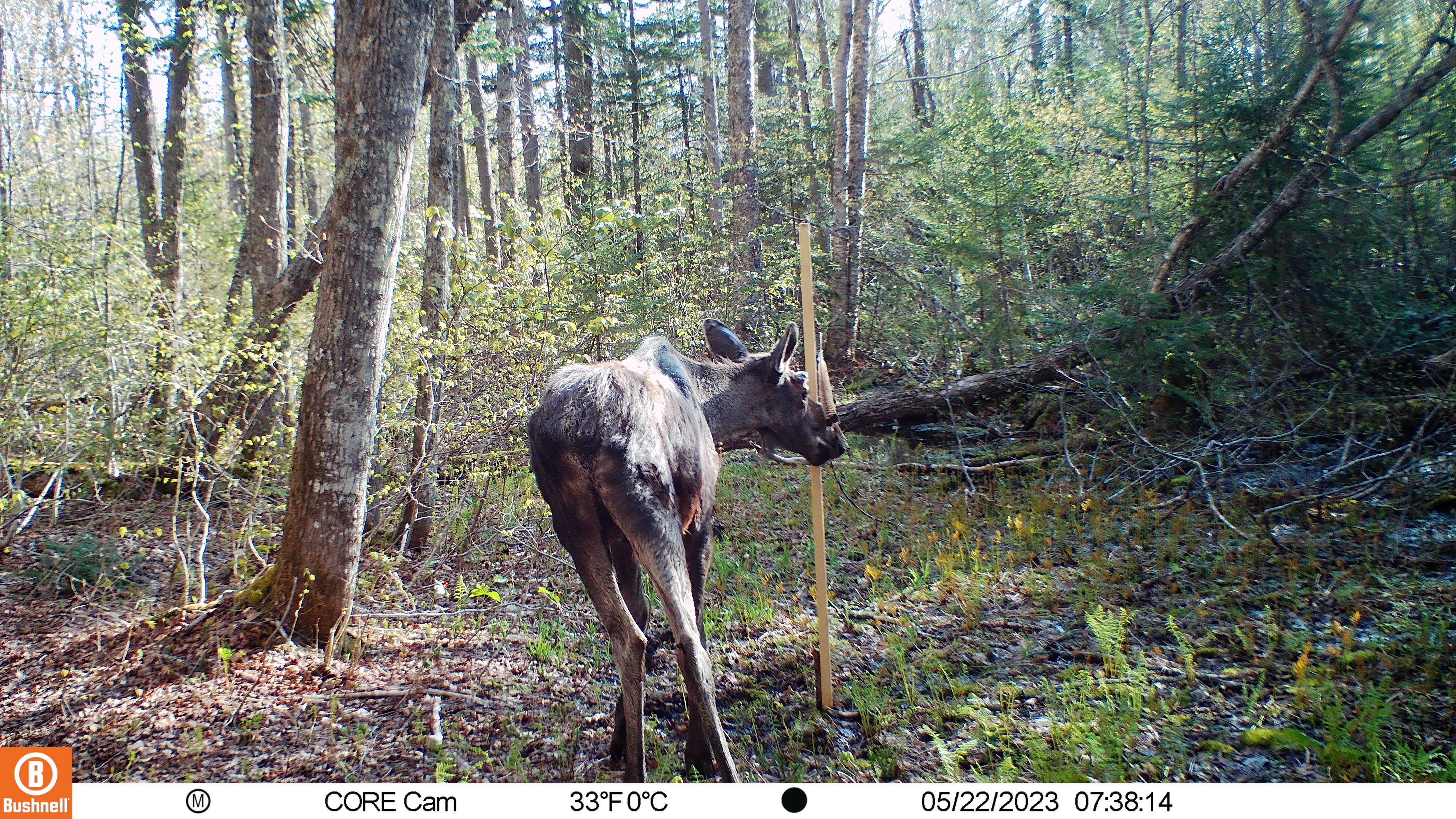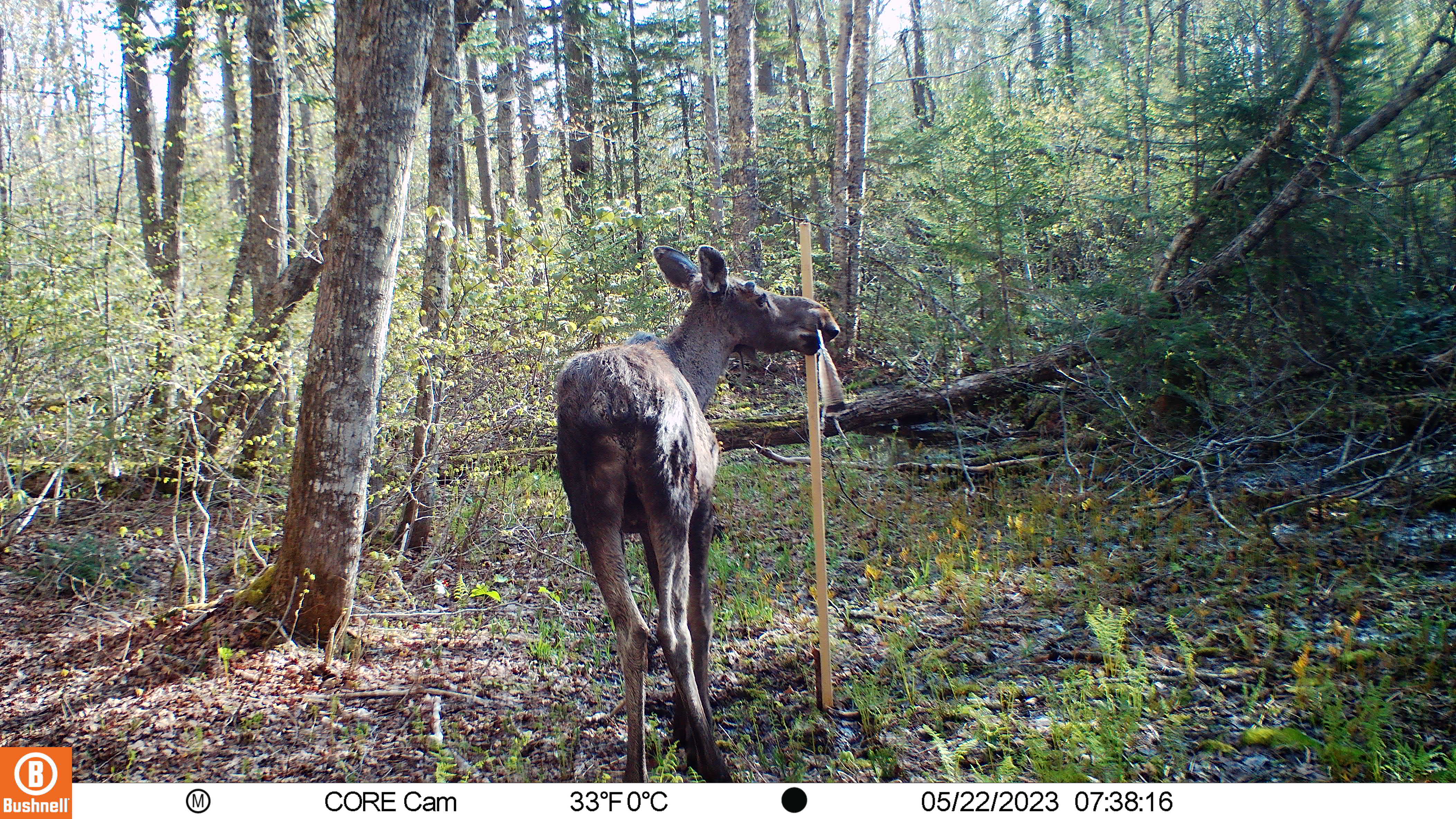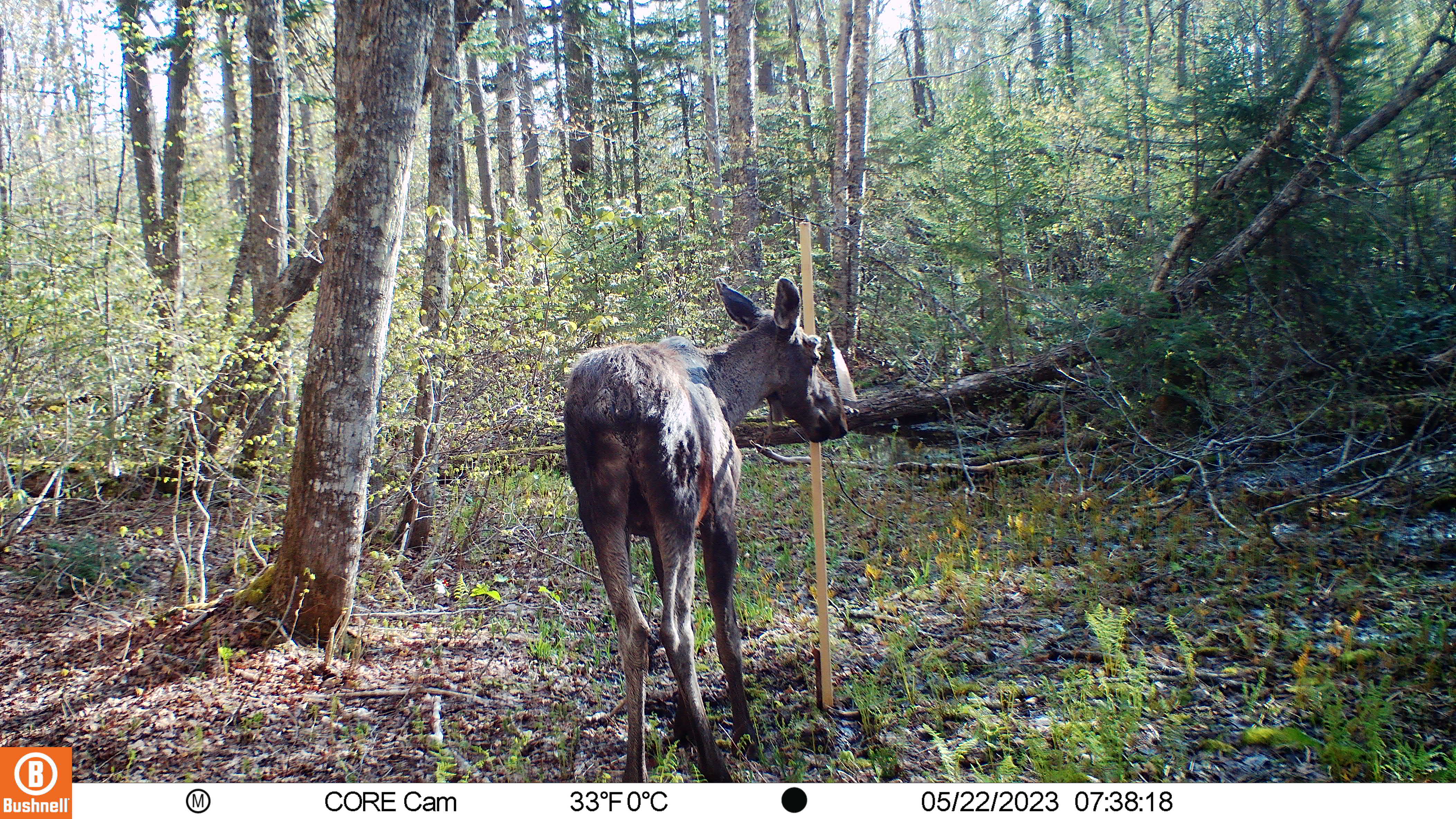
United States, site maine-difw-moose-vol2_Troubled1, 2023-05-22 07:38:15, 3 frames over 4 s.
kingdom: Animalia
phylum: Chordata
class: Mammalia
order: Artiodactyla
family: Cervidae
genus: Alces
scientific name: Alces alces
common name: moose